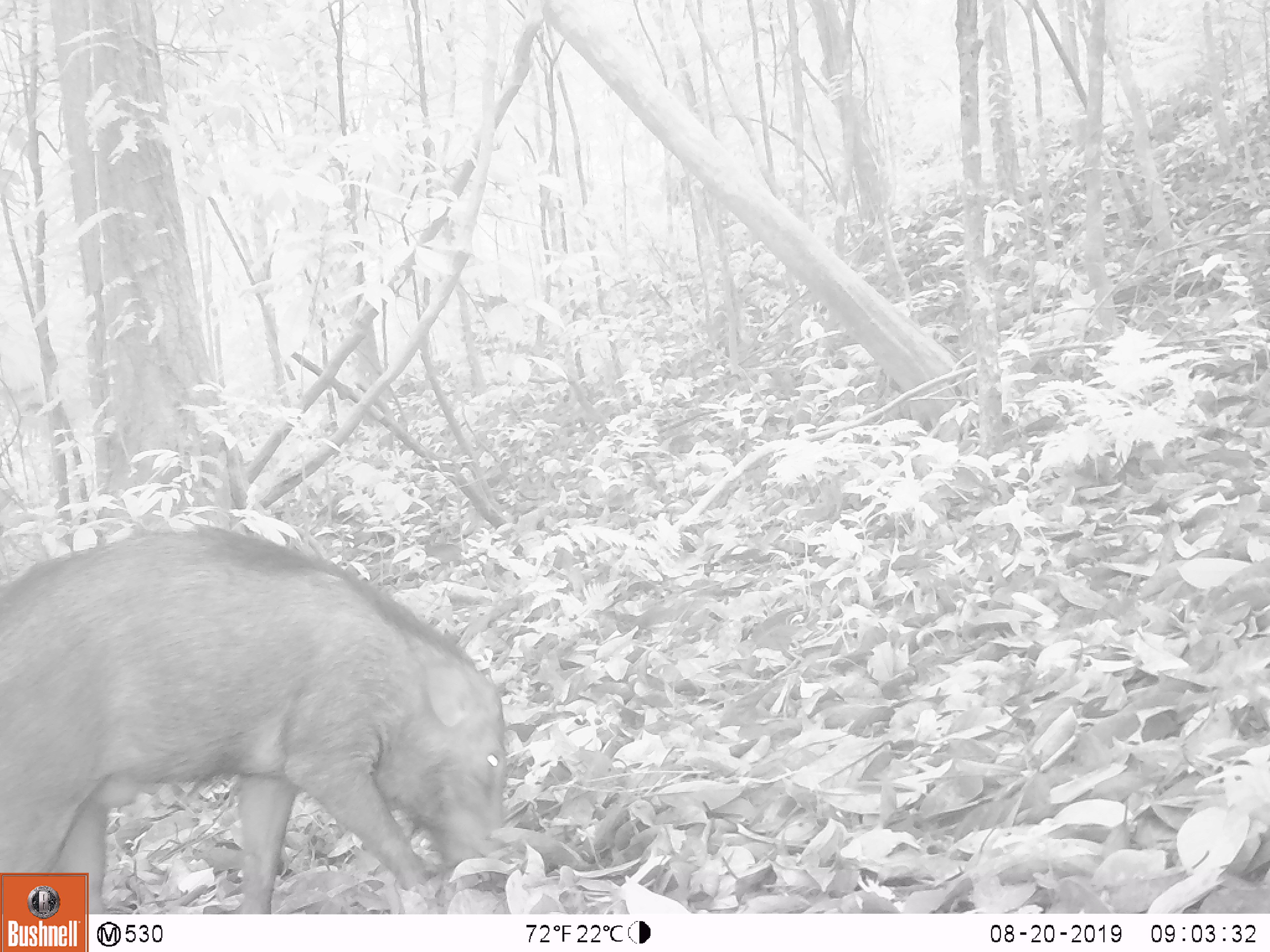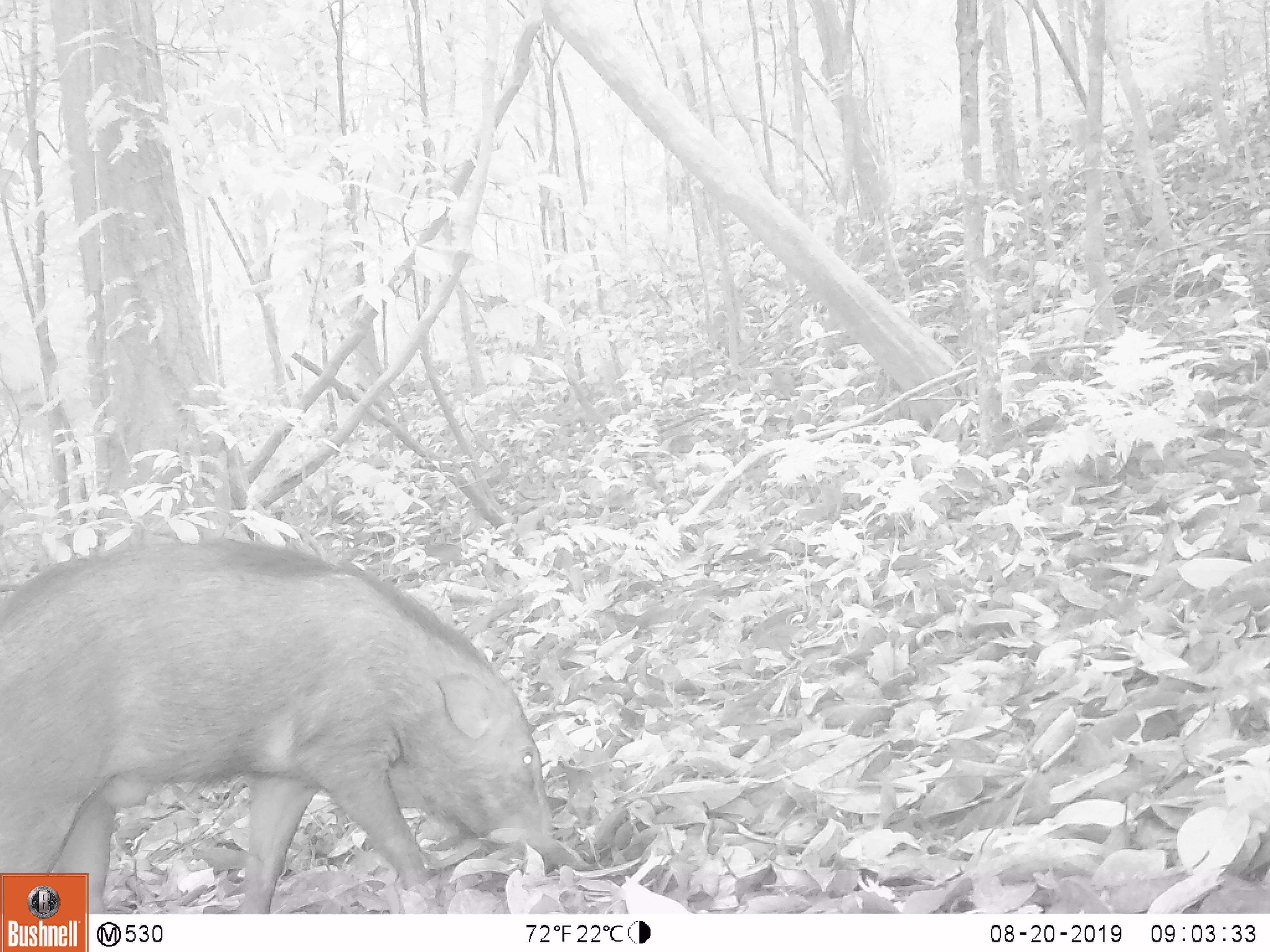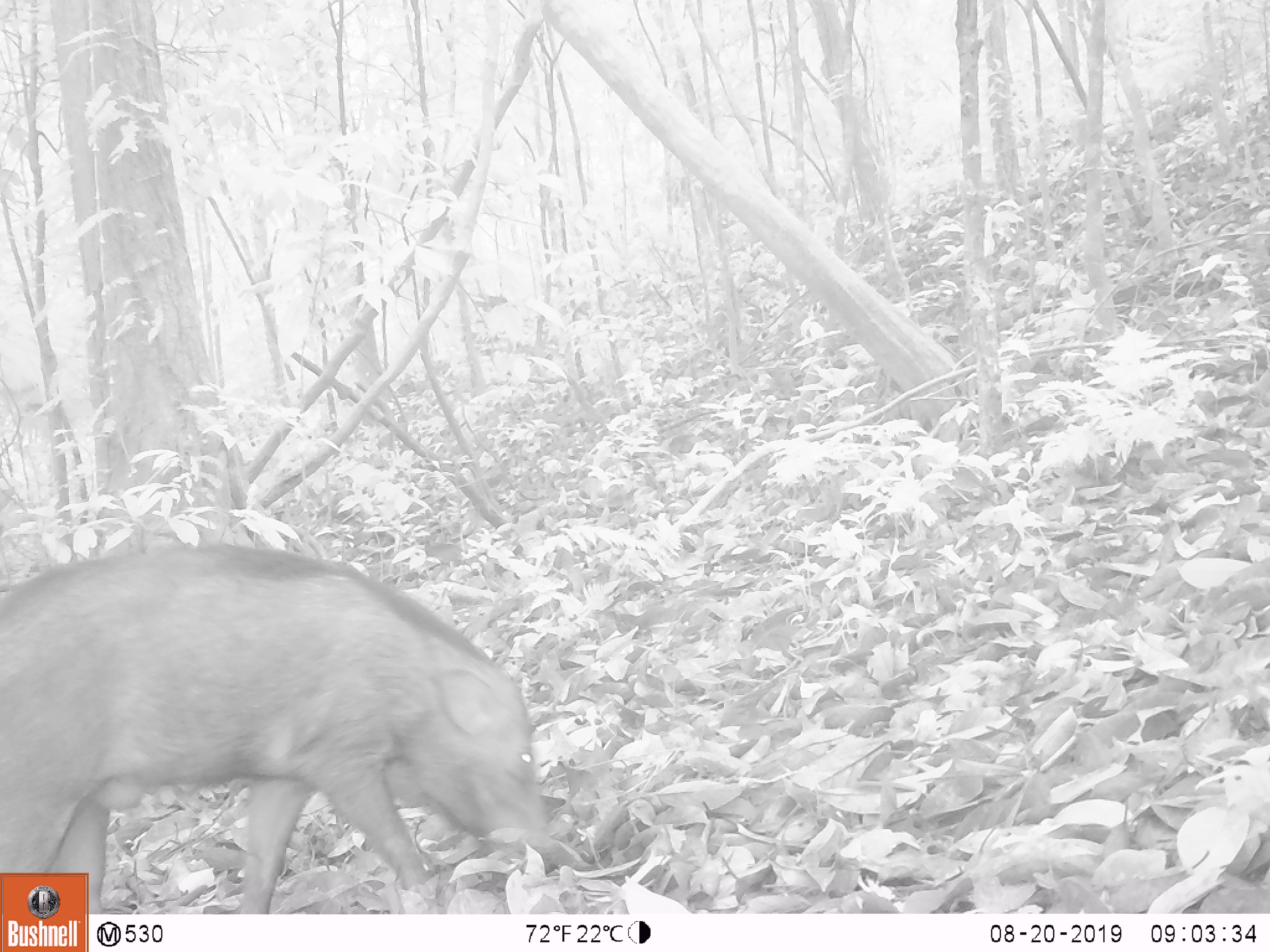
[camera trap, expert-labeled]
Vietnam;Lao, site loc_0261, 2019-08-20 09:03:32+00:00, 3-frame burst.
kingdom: Animalia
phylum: Chordata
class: Mammalia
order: Artiodactyla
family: Suidae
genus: Sus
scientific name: Sus scrofa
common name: eurasian wild pig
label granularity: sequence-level